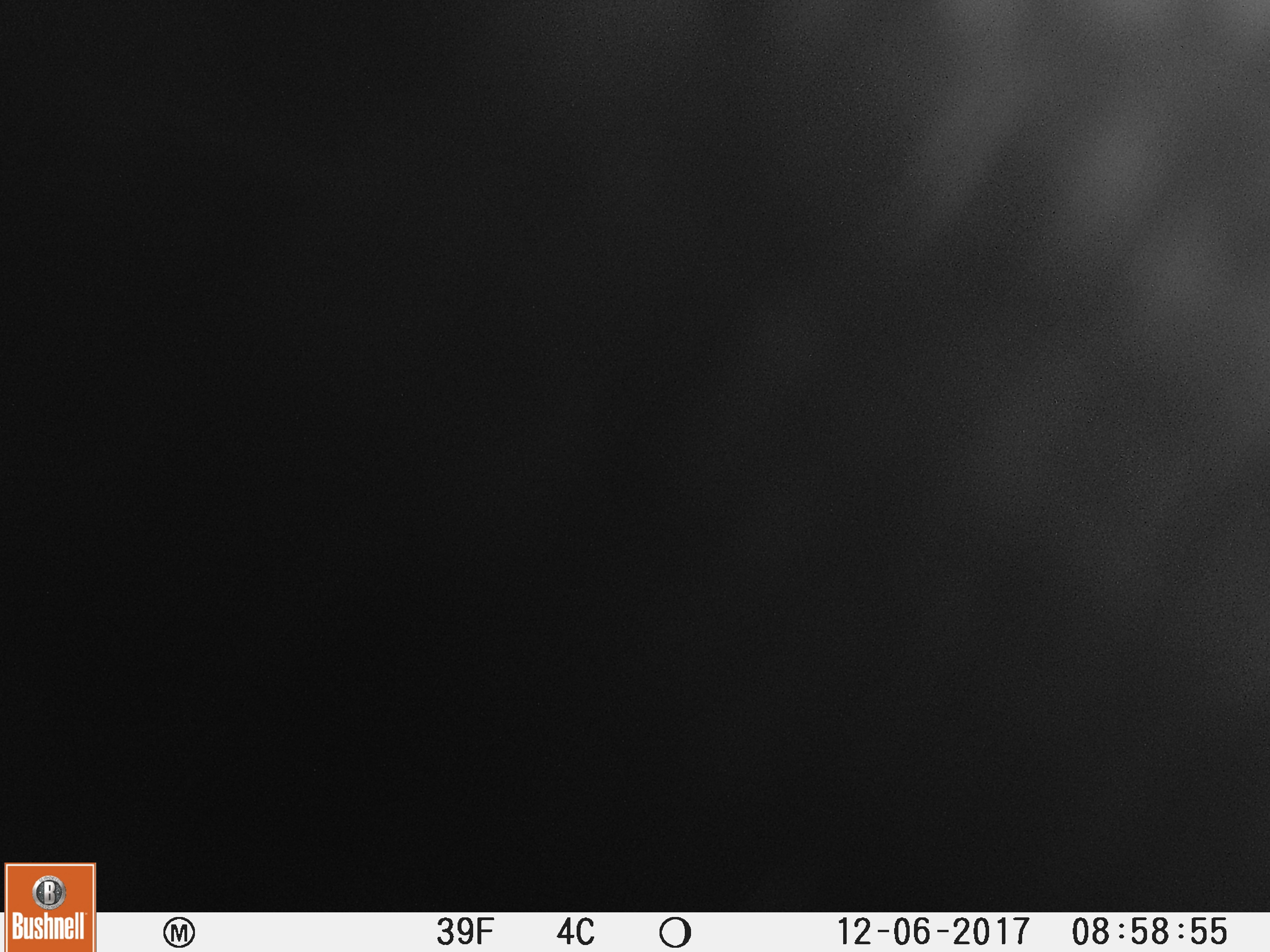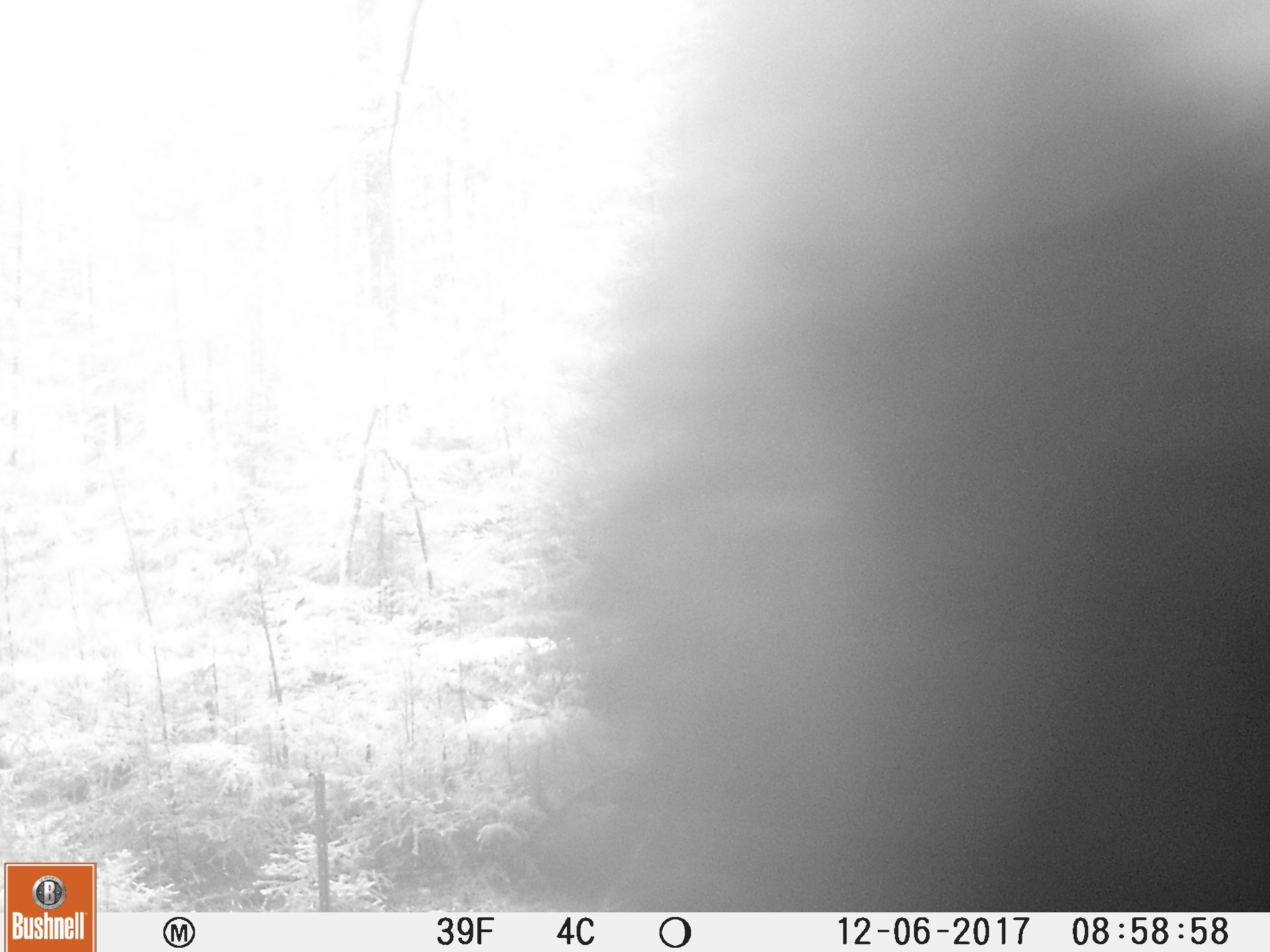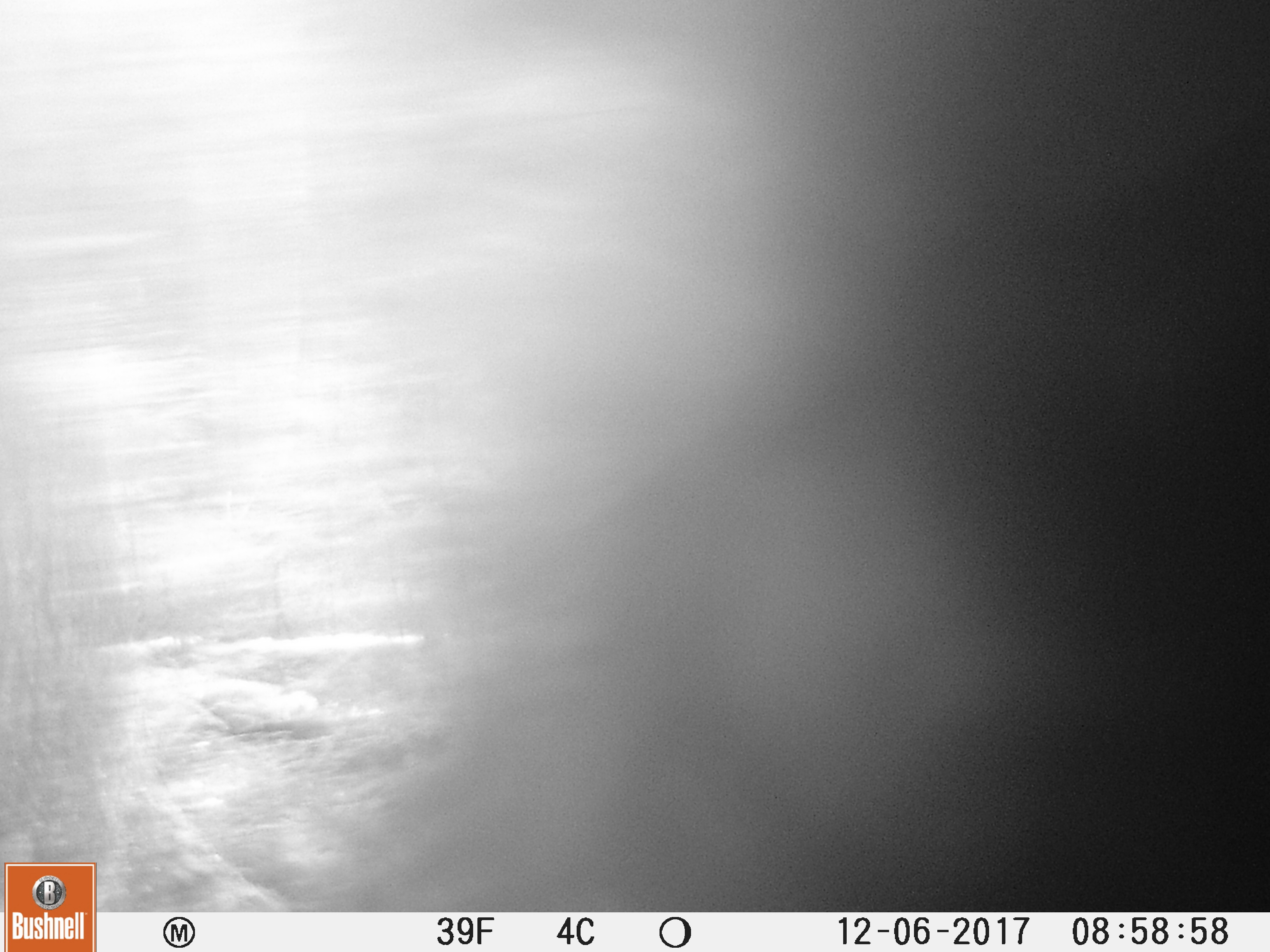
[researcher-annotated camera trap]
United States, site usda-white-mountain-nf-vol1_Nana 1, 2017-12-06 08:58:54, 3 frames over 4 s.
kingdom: Animalia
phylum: Chordata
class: Mammalia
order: Carnivora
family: Ursidae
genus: Ursus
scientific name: Ursus americanus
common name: black bear